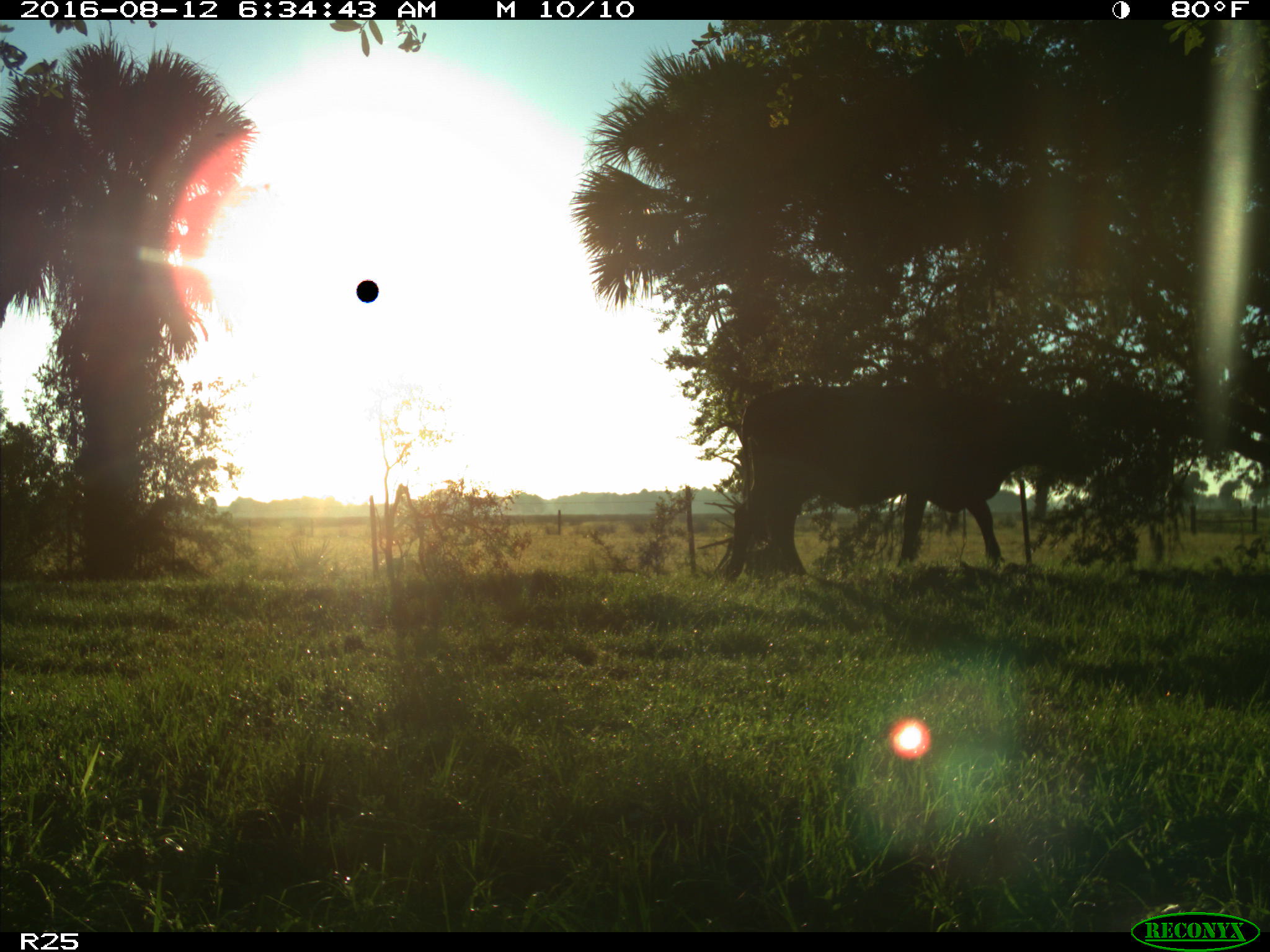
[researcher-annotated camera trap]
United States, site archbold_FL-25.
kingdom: Animalia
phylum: Chordata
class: Mammalia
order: Artiodactyla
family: Bovidae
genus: Bos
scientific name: Bos taurus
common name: domestic cow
Bos taurus (domestic cow).